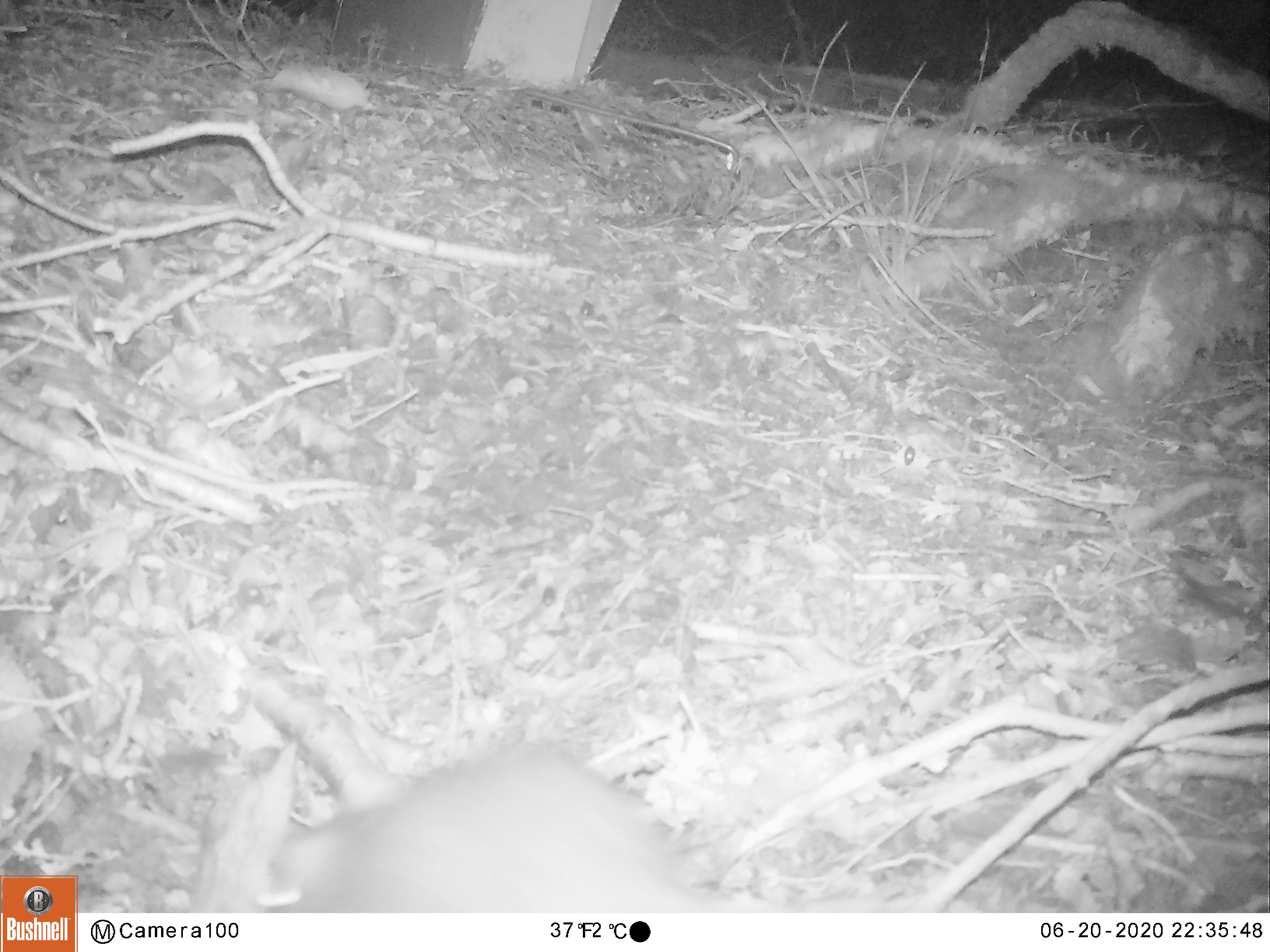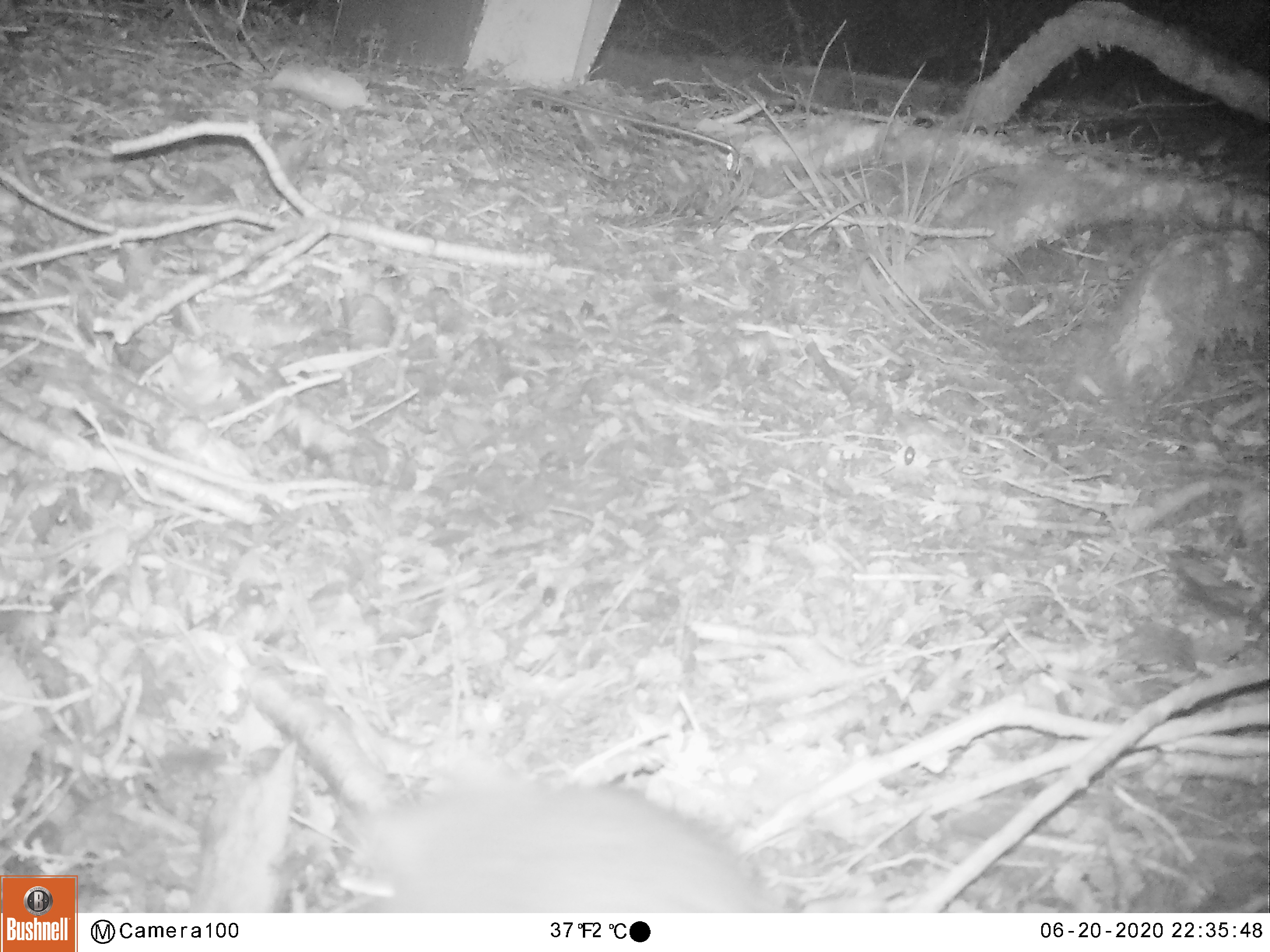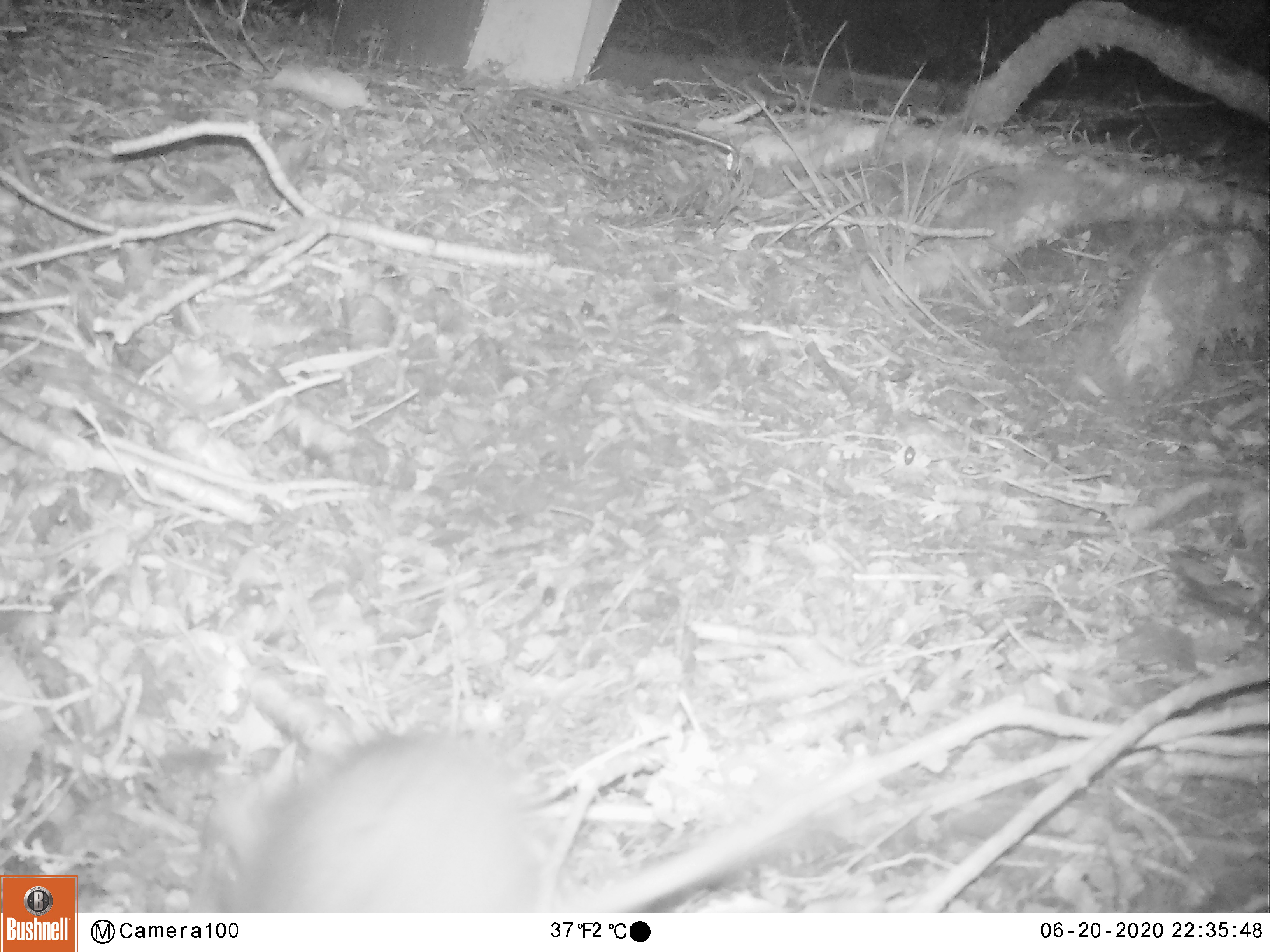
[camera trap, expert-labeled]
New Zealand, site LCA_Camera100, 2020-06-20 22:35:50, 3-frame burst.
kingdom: Animalia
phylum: Chordata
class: Mammalia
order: Rodentia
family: Muridae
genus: Rattus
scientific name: Rattus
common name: rat